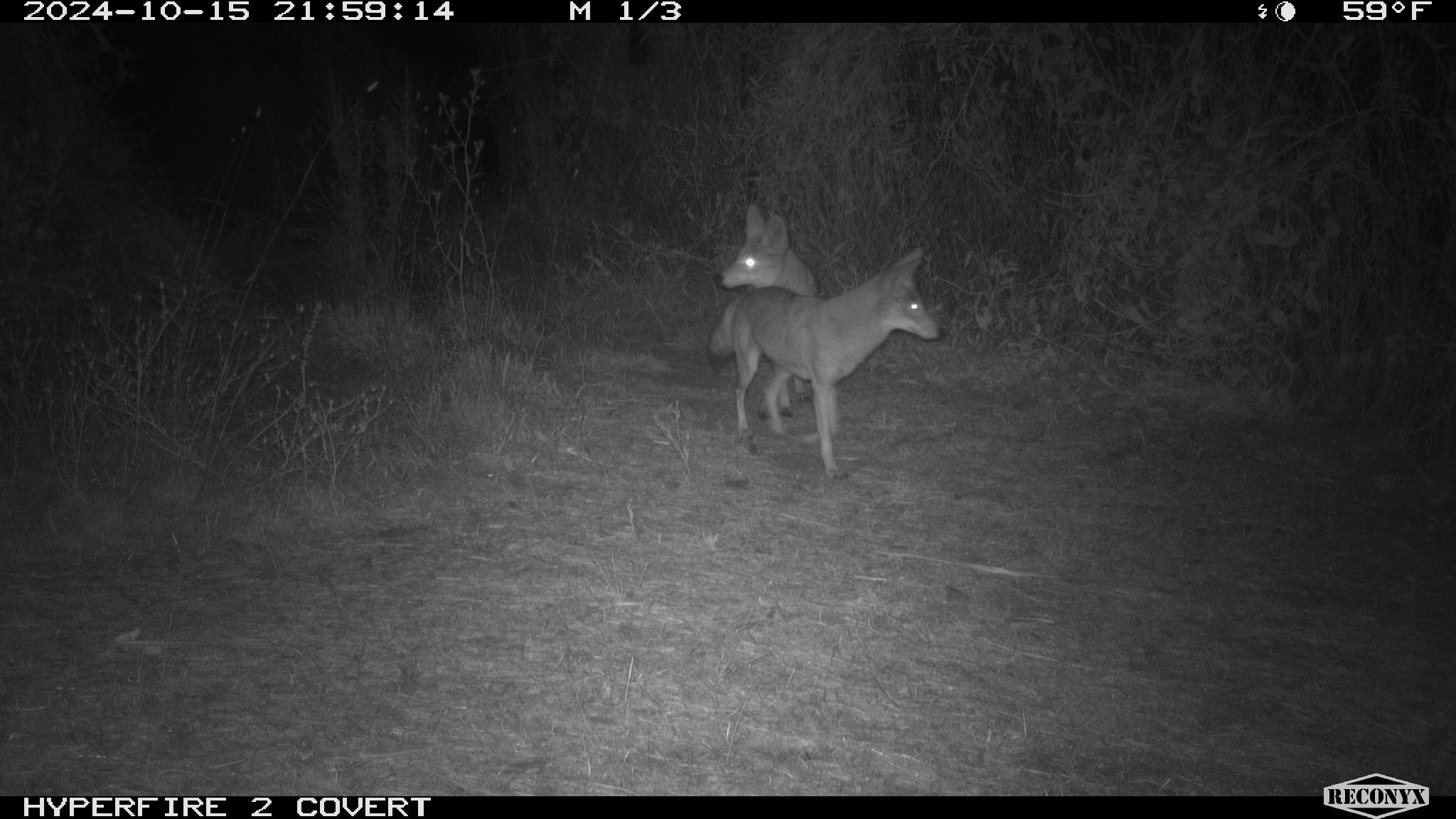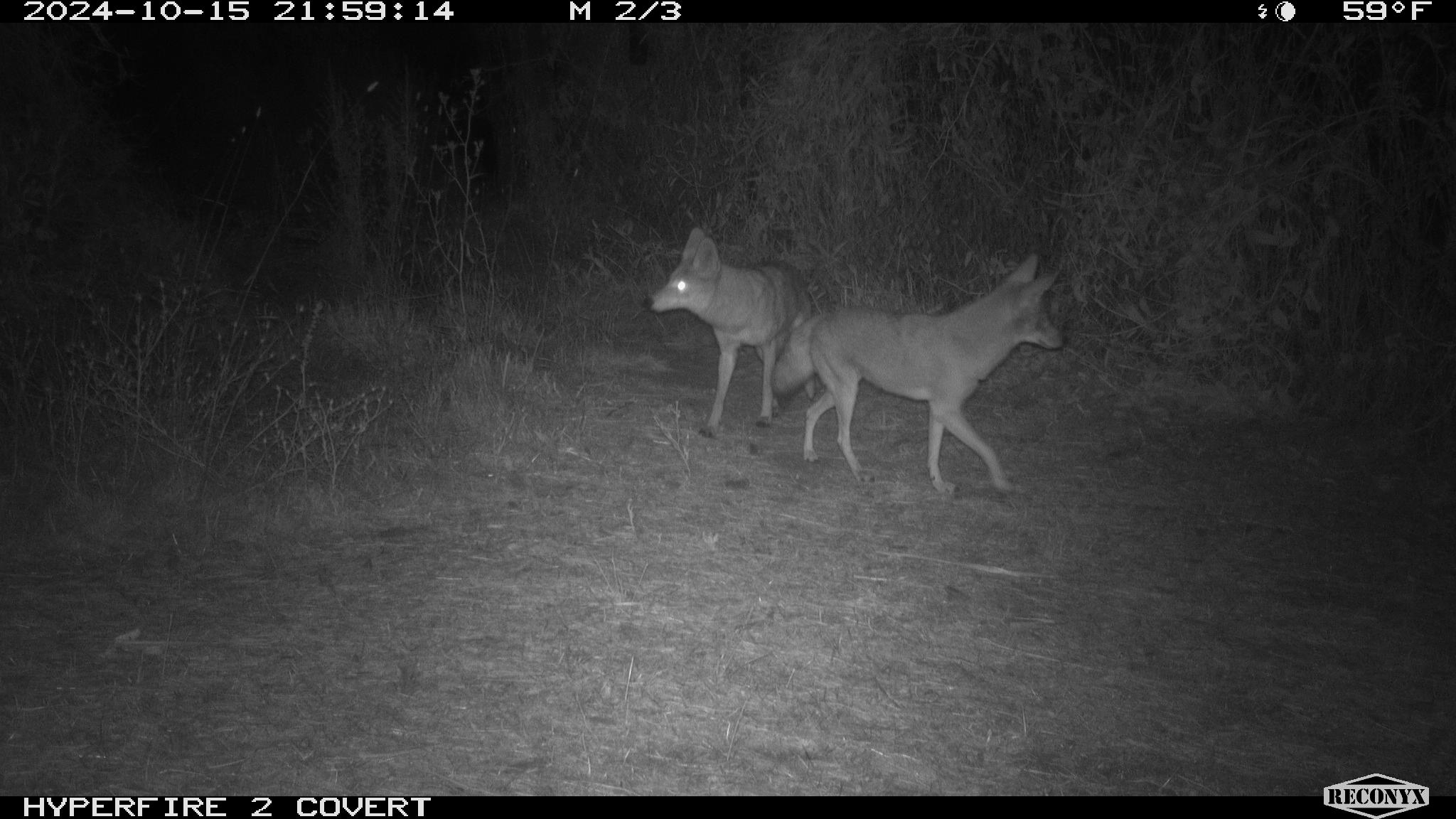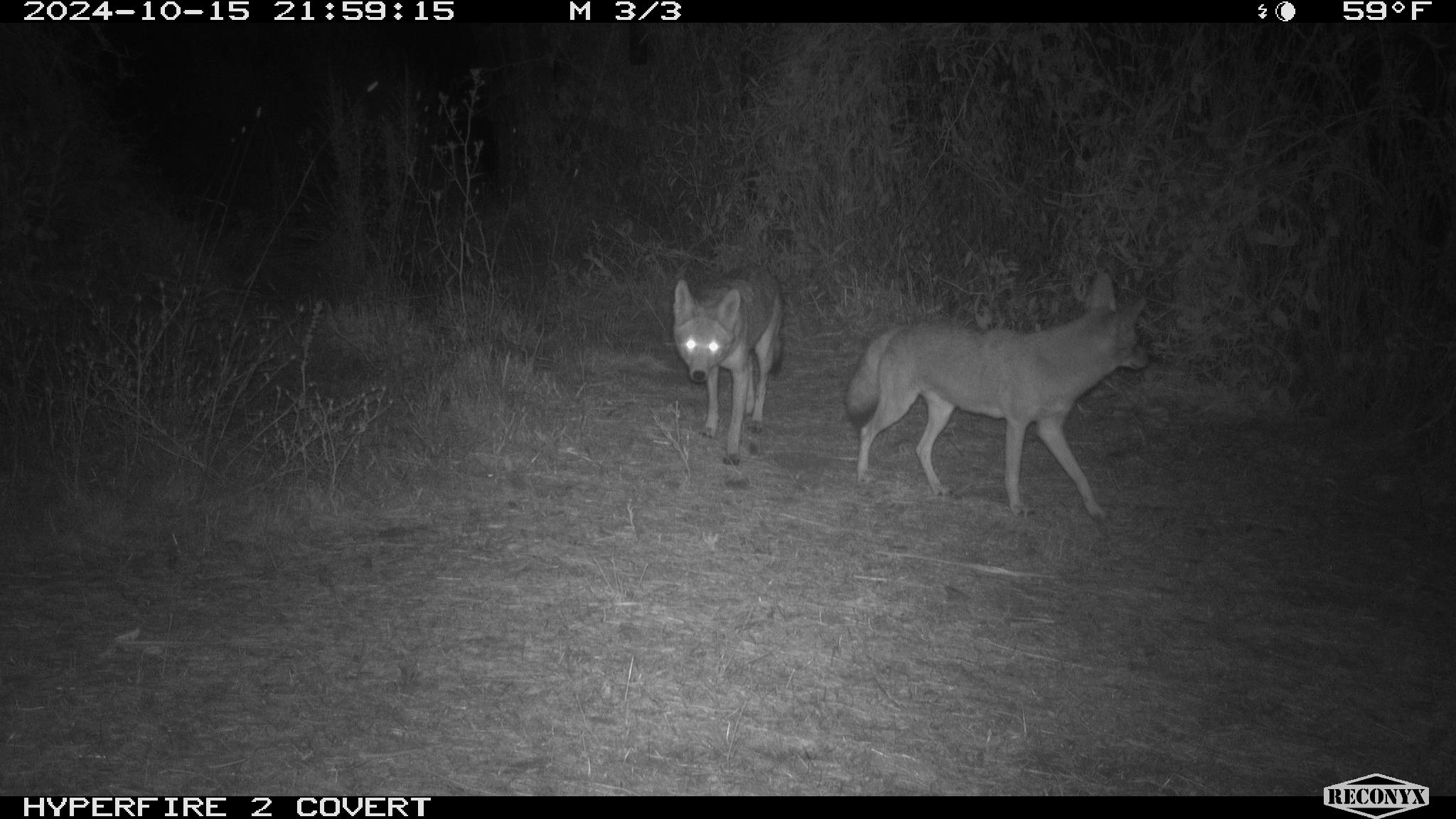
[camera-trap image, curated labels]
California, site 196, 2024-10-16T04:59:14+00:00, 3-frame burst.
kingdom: Animalia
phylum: Chordata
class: Mammalia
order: Carnivora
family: Canidae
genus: Canis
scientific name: Canis latrans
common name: coyote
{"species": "coyote (Canis latrans)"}